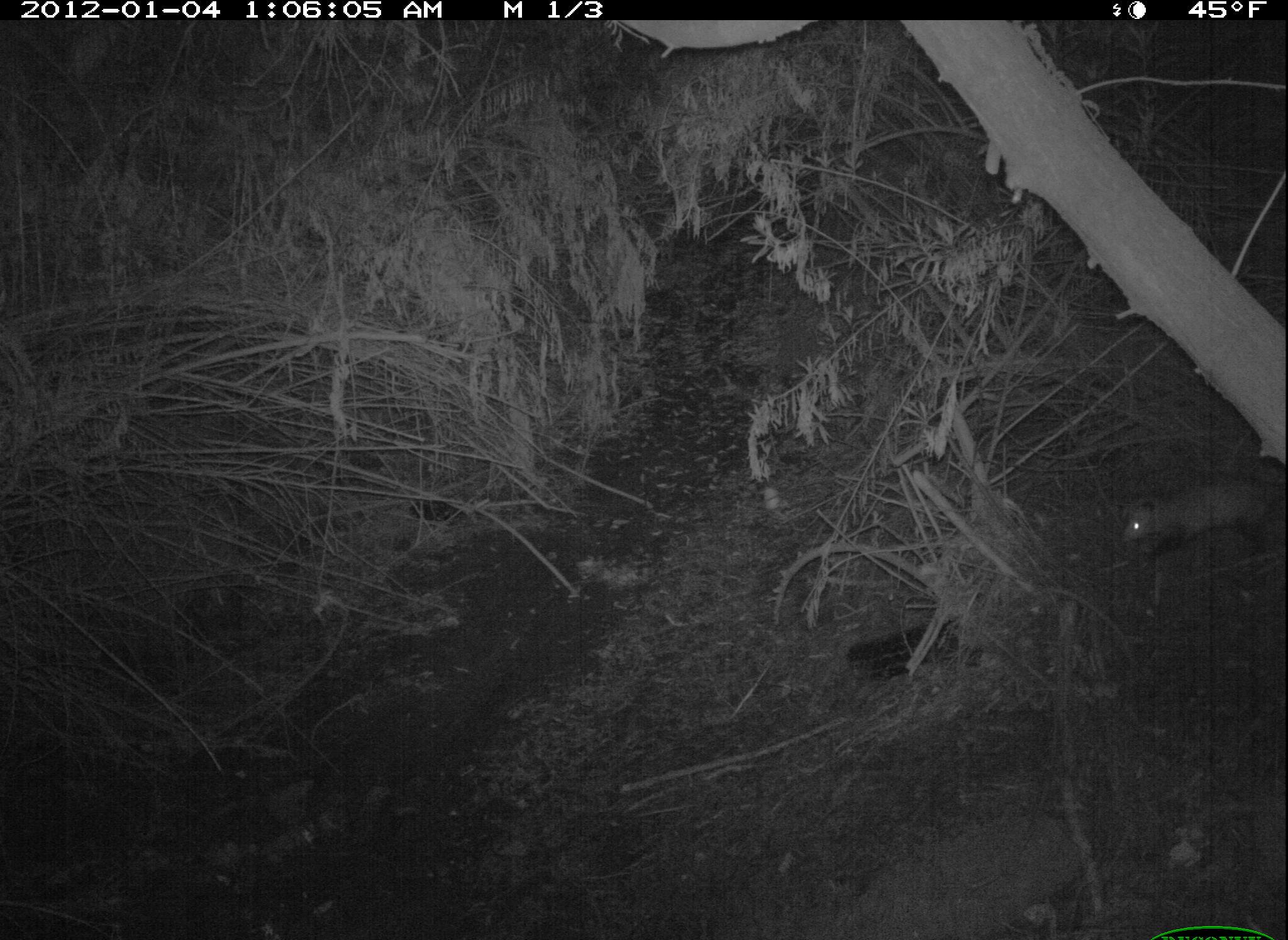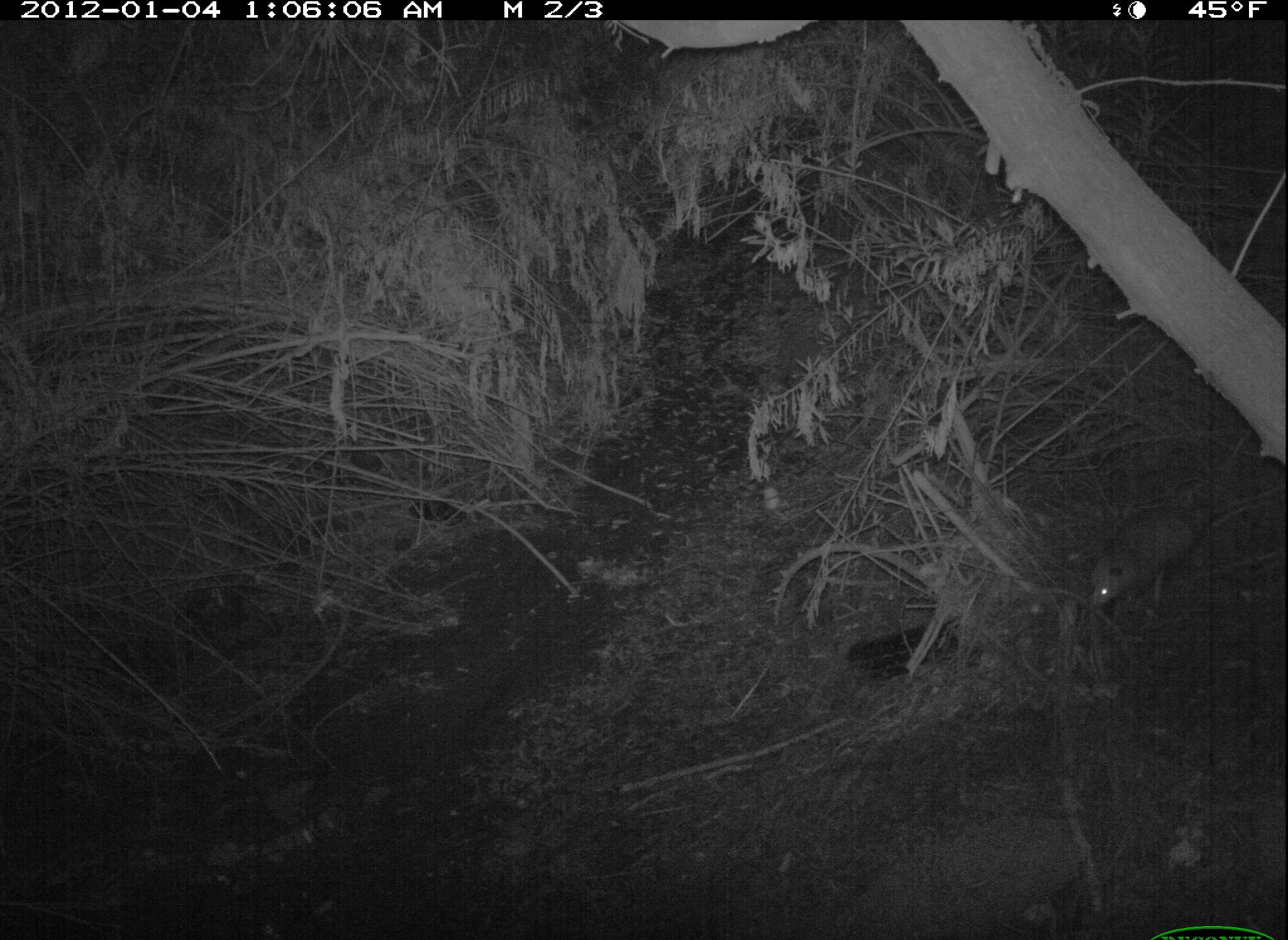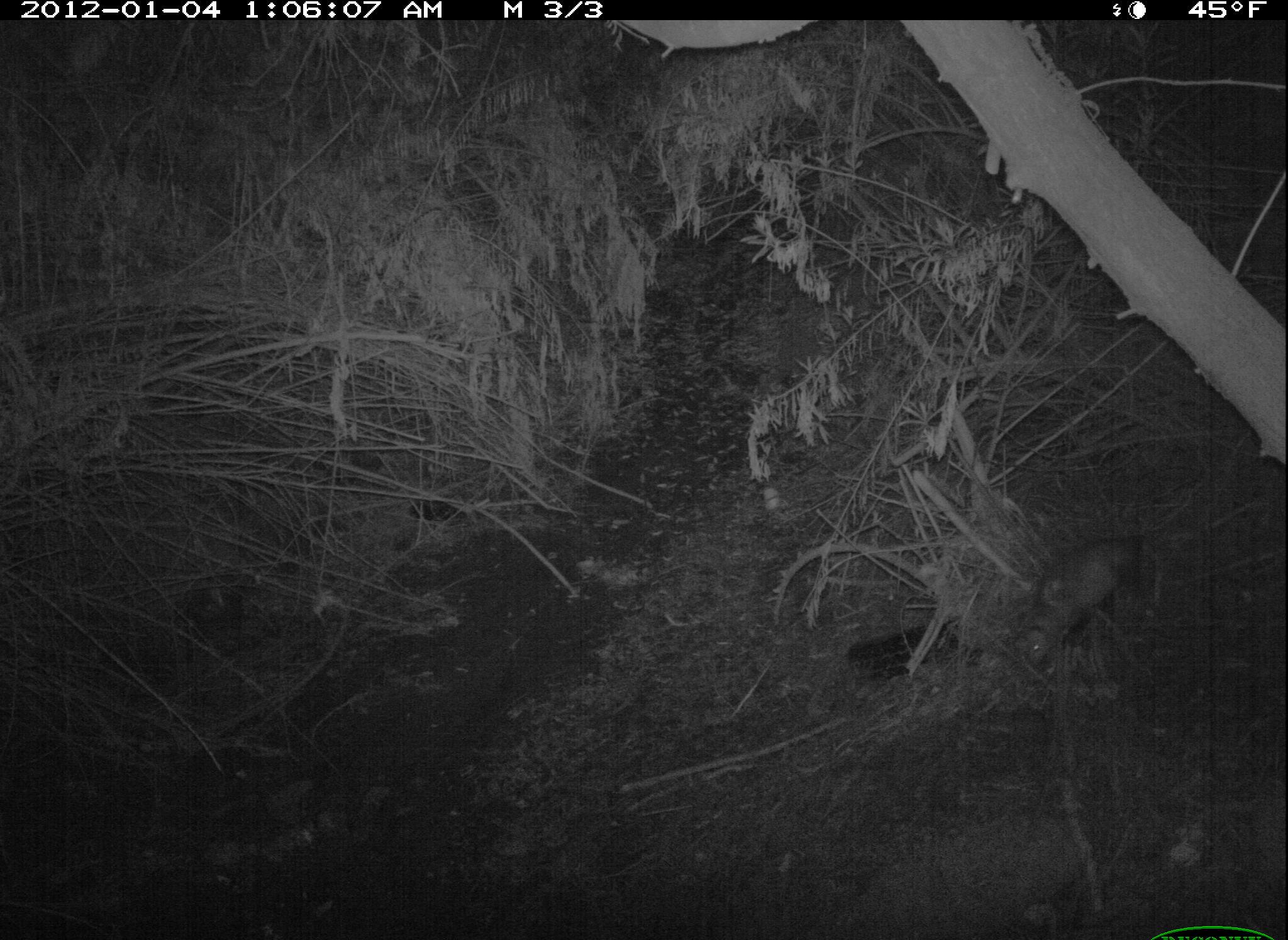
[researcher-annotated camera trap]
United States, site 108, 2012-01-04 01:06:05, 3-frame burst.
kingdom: Animalia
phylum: Chordata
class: Mammalia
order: Didelphimorphia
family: Didelphidae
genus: Didelphis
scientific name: Didelphis virginiana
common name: virginia opossum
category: opossum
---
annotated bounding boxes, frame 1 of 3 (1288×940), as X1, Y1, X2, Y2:
opossum: 1108, 462, 1286, 572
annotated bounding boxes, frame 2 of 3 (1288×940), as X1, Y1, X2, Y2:
opossum: 1075, 480, 1286, 623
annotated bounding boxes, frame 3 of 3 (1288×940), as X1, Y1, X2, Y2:
opossum: 1006, 514, 1166, 688